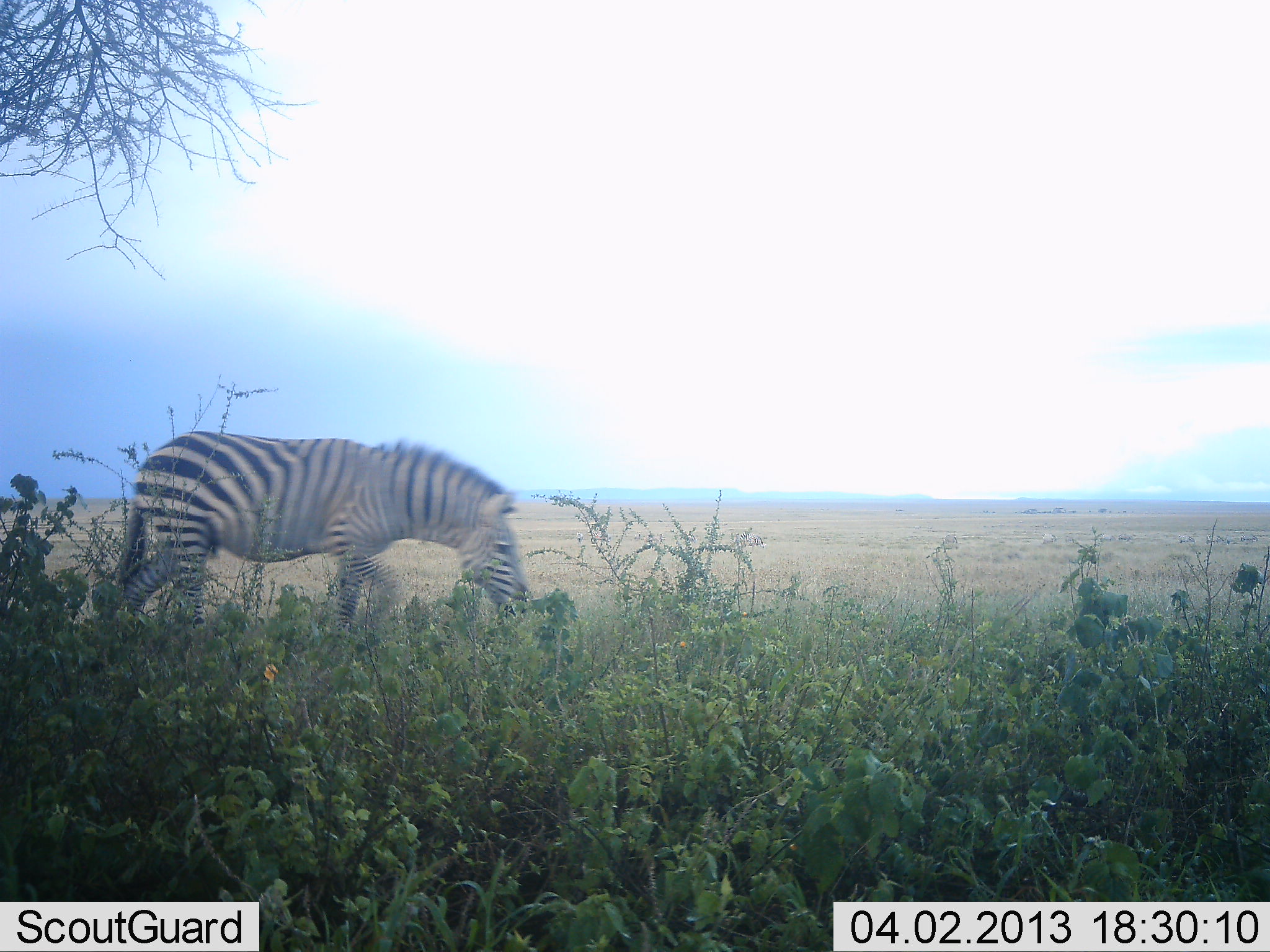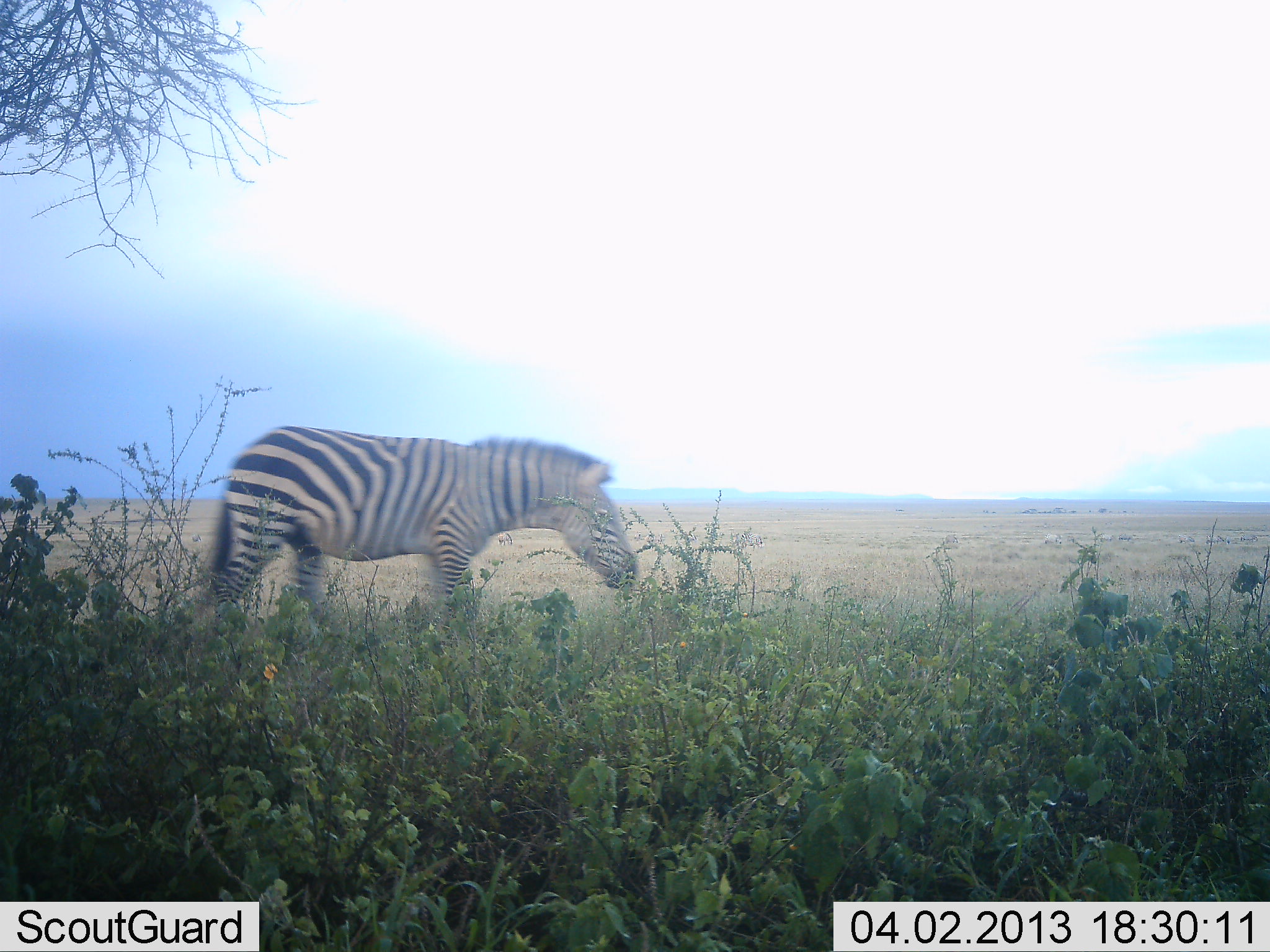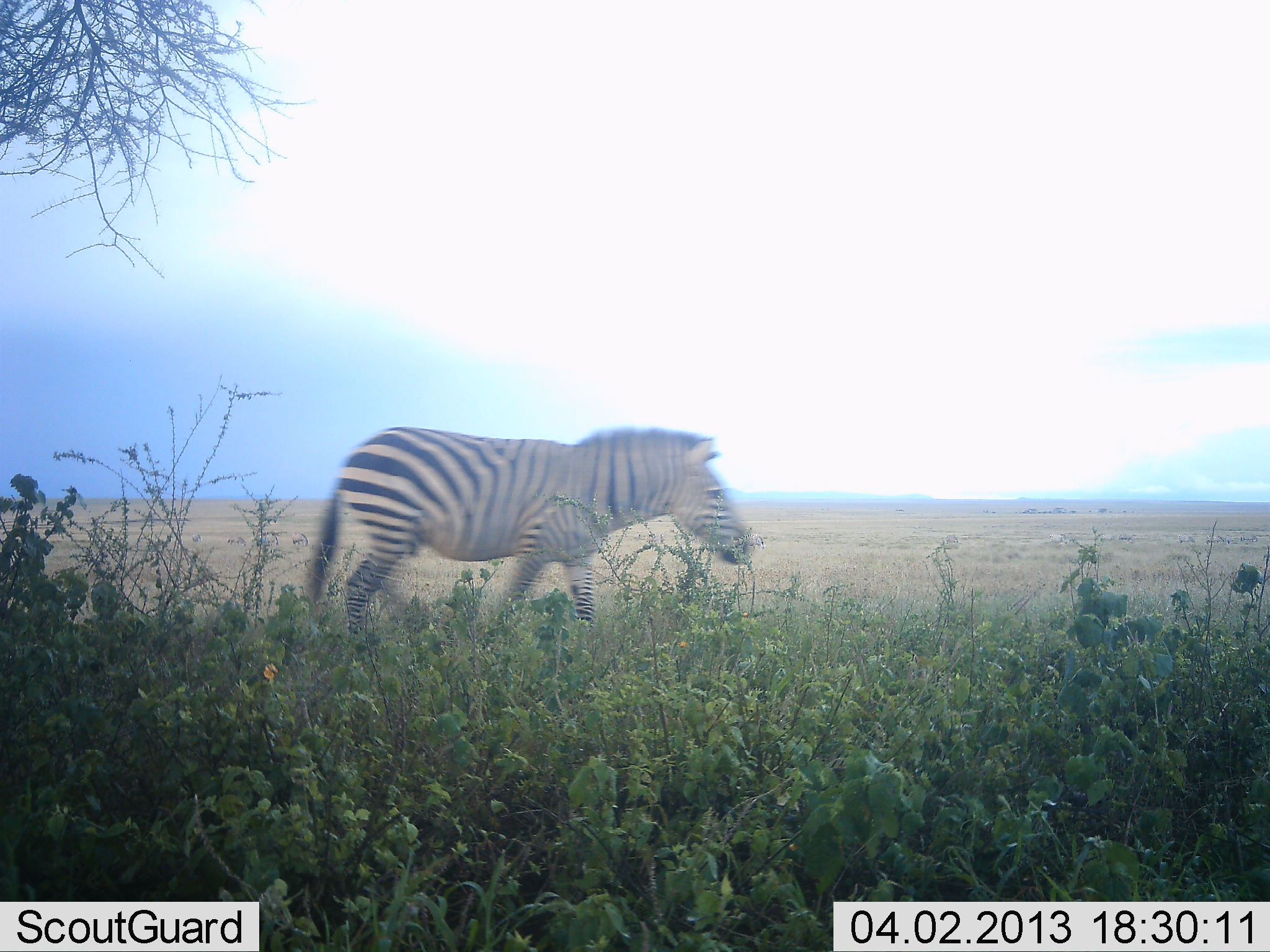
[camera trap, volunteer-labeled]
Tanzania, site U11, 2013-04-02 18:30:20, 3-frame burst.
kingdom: Animalia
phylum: Chordata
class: Mammalia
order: Perissodactyla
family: Equidae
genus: Equus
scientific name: Equus quagga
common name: plains zebra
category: zebra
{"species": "zebra (plains zebra) (Equus quagga)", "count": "1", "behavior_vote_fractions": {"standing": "7%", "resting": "0%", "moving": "96%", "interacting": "0%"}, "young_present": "0%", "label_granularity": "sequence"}